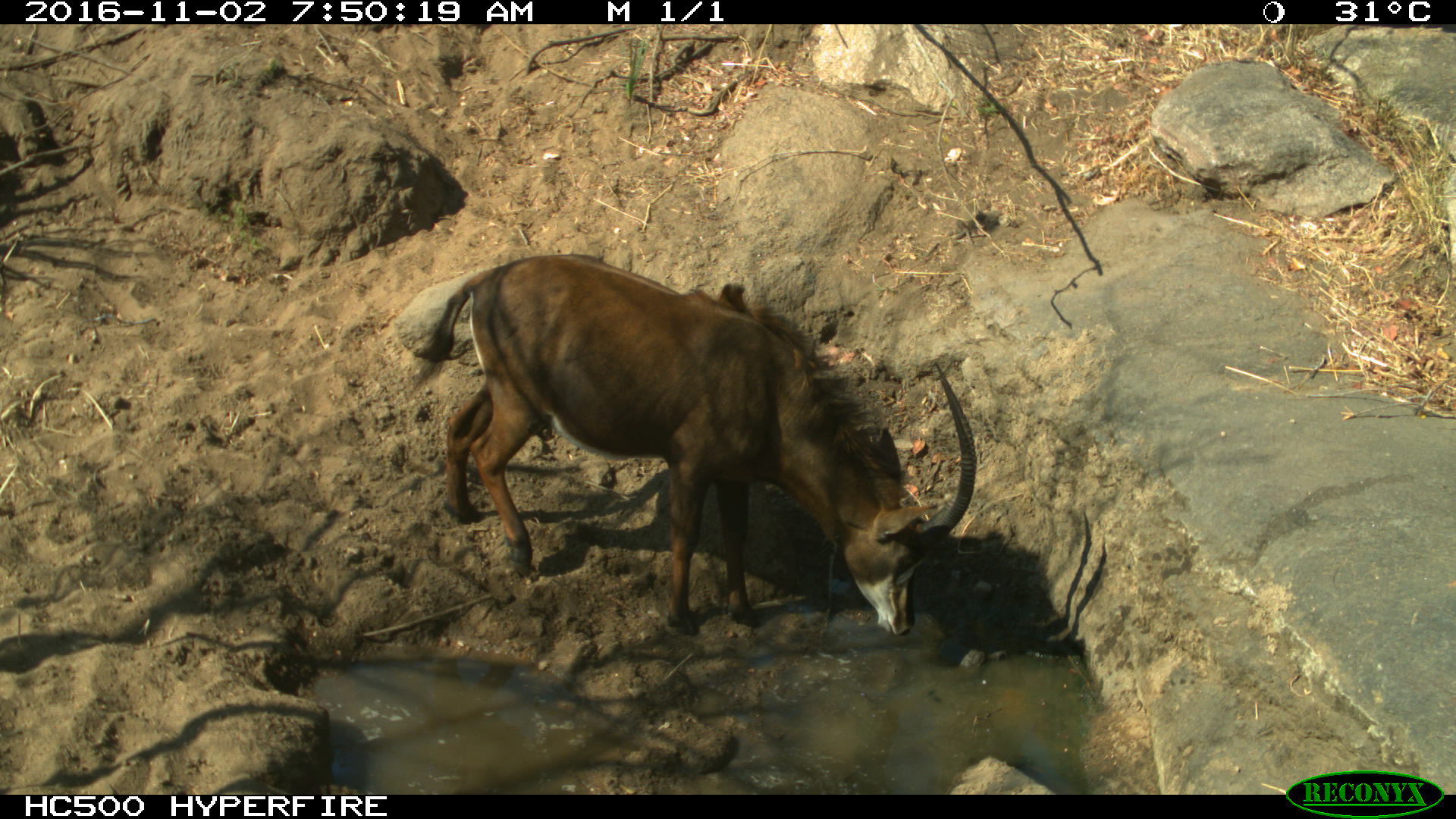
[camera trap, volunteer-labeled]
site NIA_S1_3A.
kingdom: Animalia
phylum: Chordata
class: Mammalia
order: Artiodactyla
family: Bovidae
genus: Hippotragus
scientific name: Hippotragus niger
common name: sable antelope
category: sable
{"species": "sable (sable antelope) (Hippotragus niger)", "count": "1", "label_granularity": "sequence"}